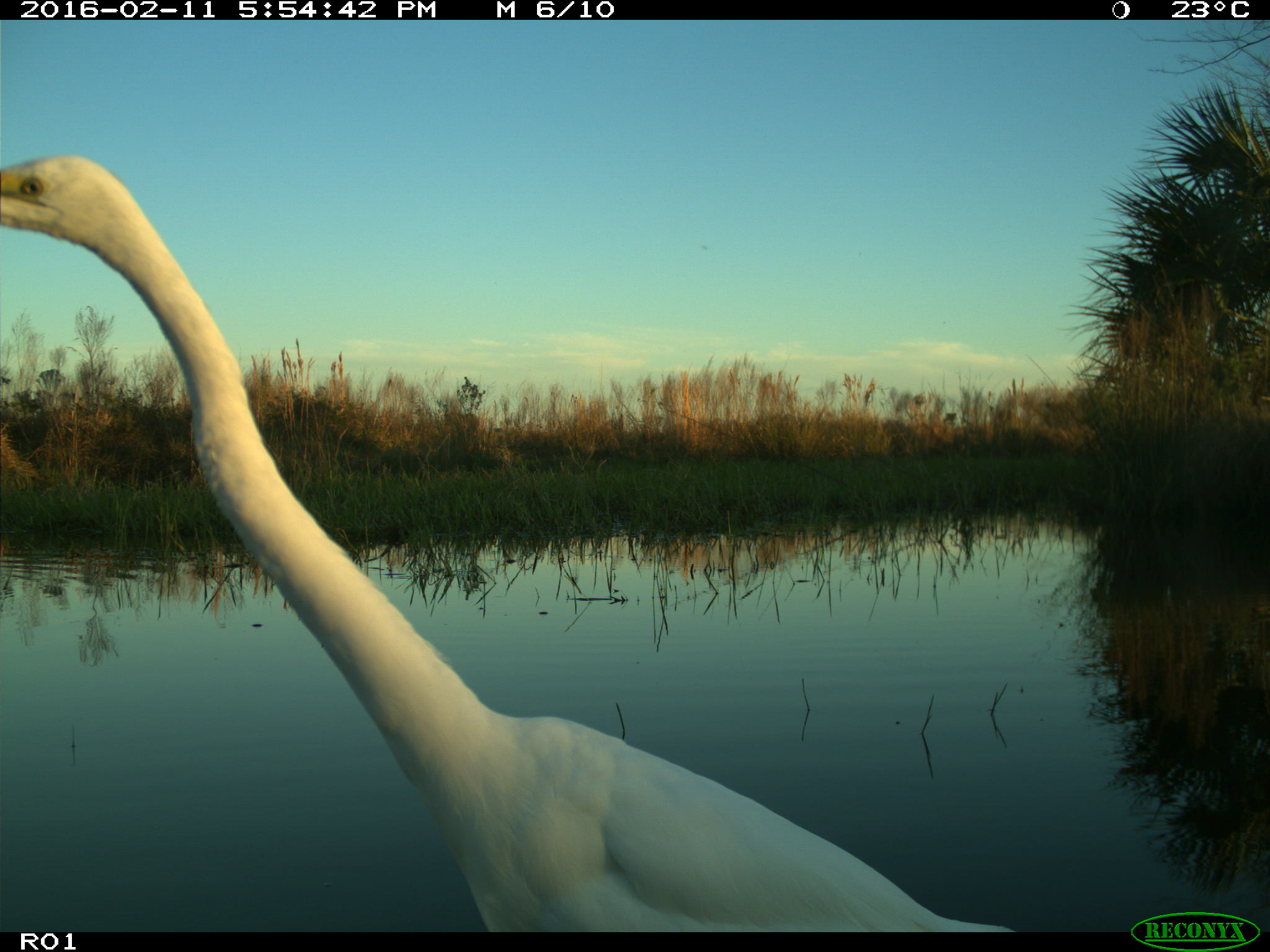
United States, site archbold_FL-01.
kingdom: Animalia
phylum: Chordata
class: Aves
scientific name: Aves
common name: birds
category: unidentified bird